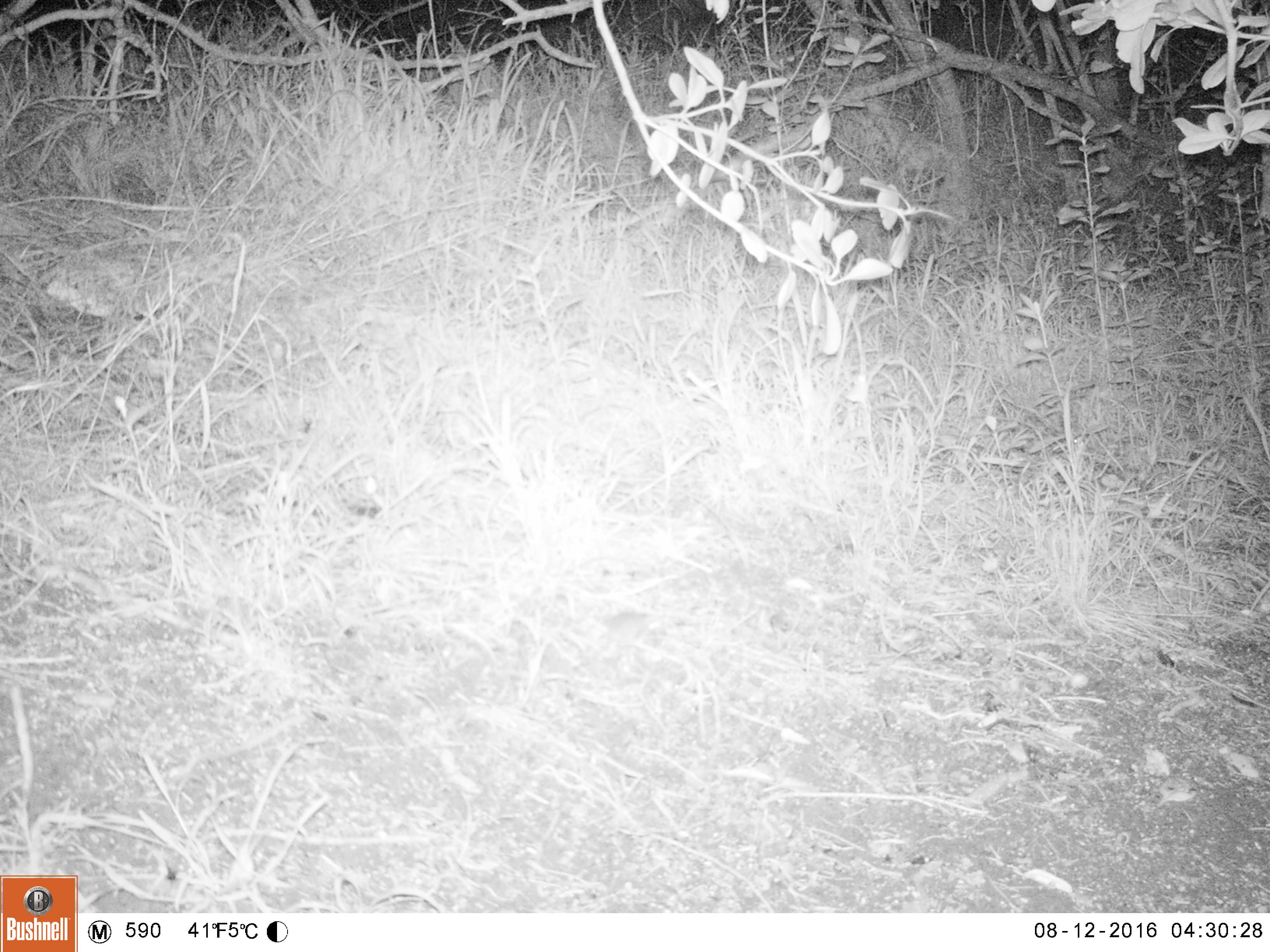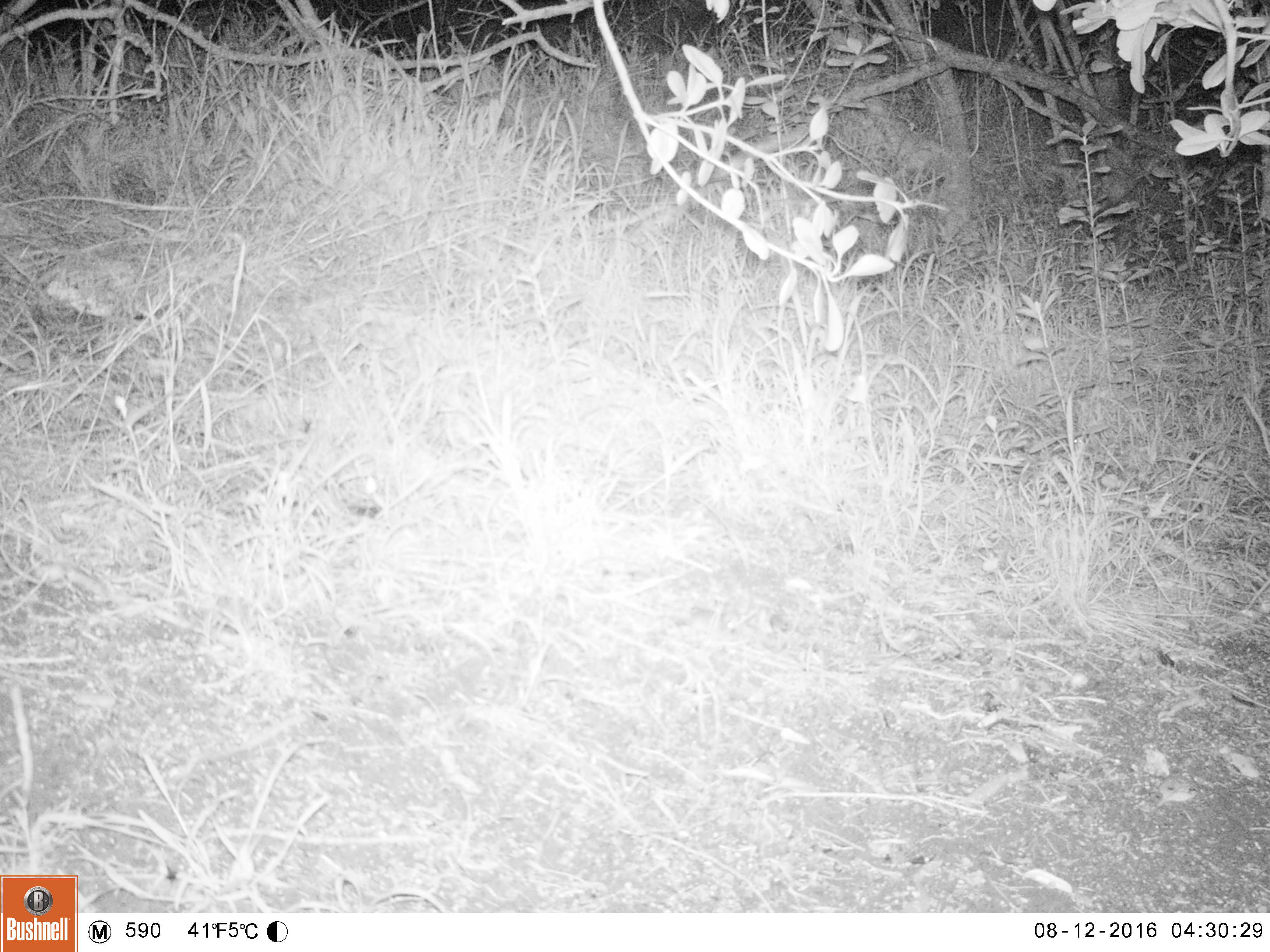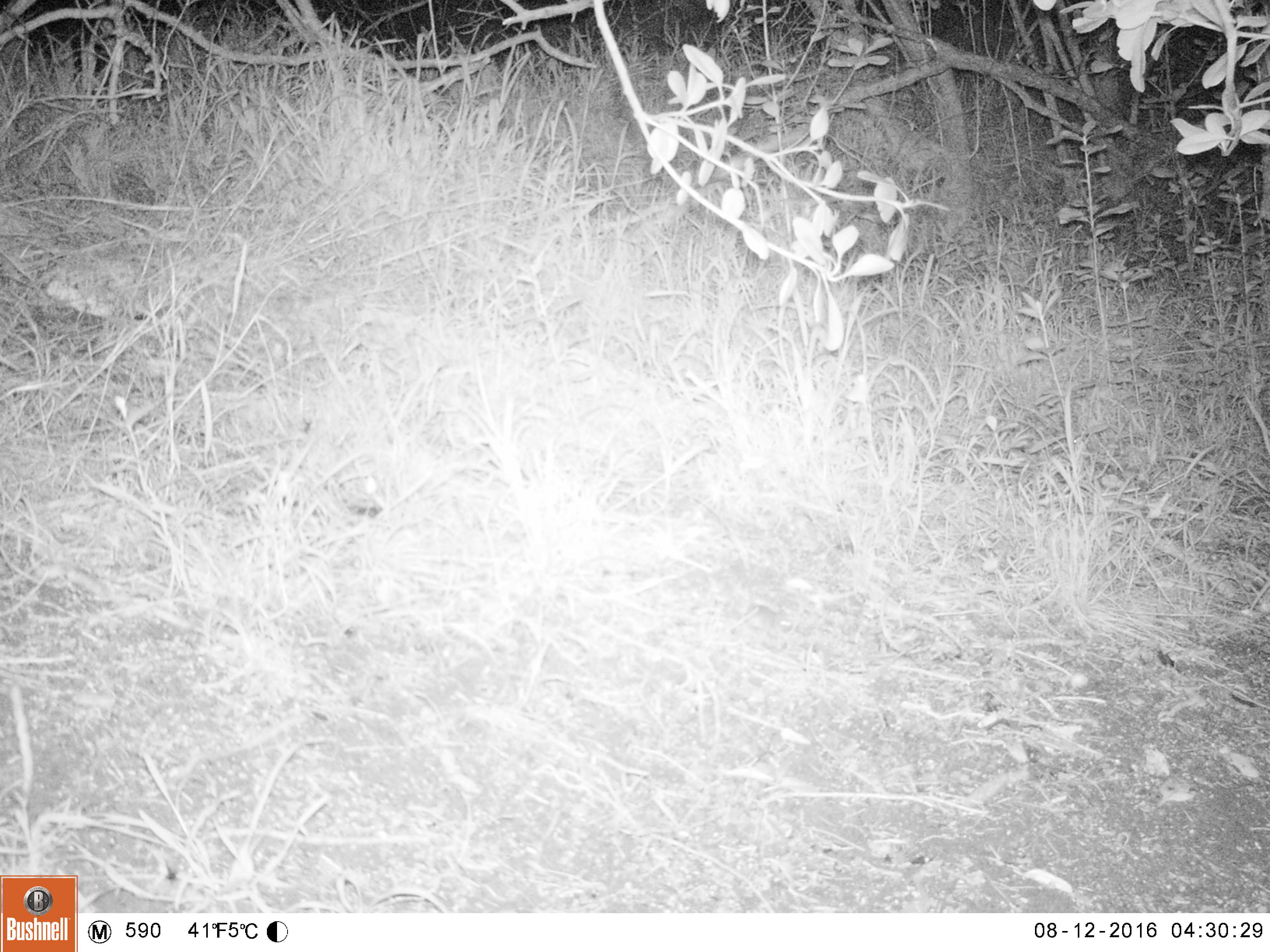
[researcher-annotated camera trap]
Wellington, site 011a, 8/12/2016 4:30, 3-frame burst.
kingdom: Animalia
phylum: Chordata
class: Mammalia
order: Rodentia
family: Muridae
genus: Mus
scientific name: Mus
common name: mouse